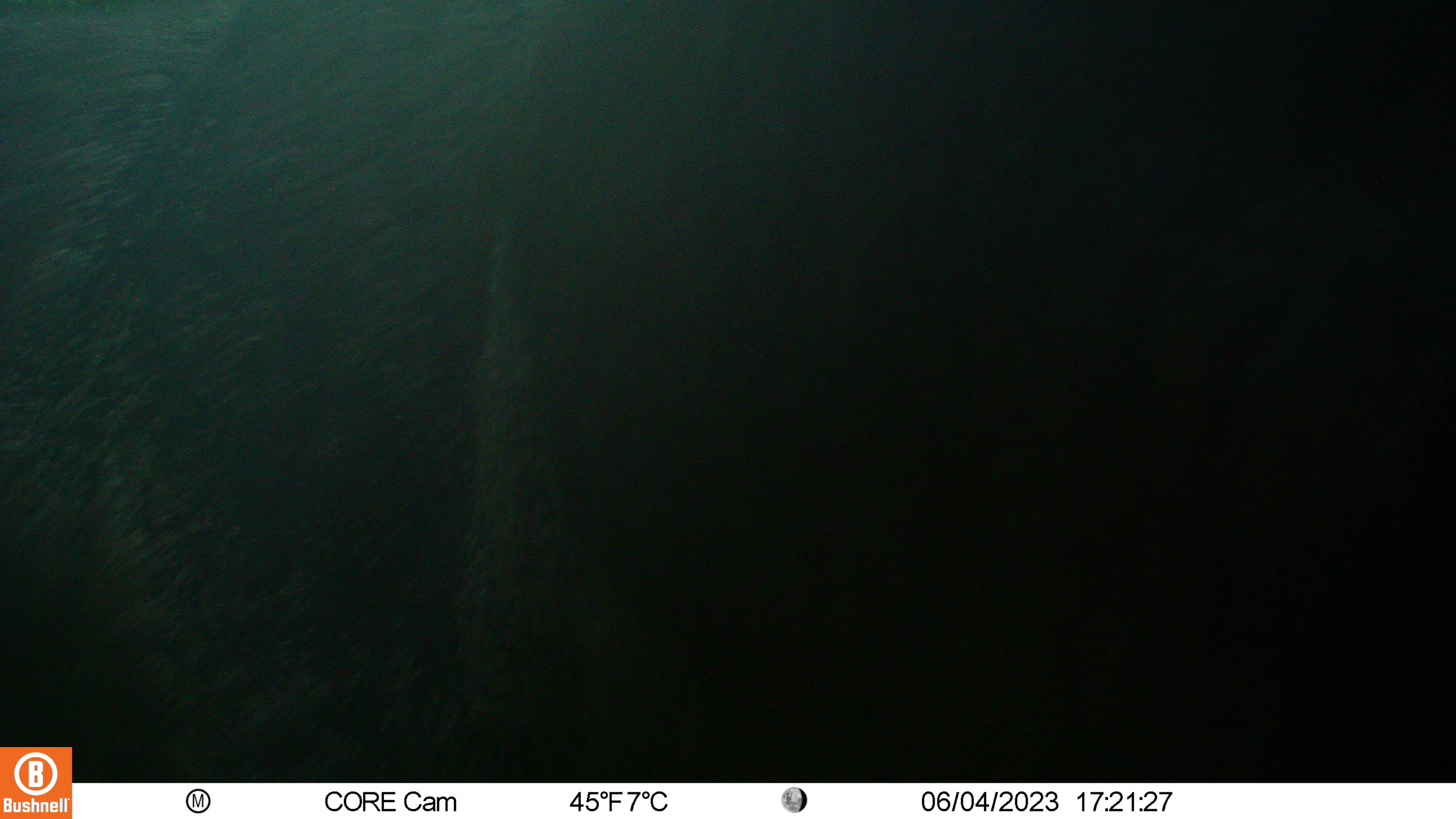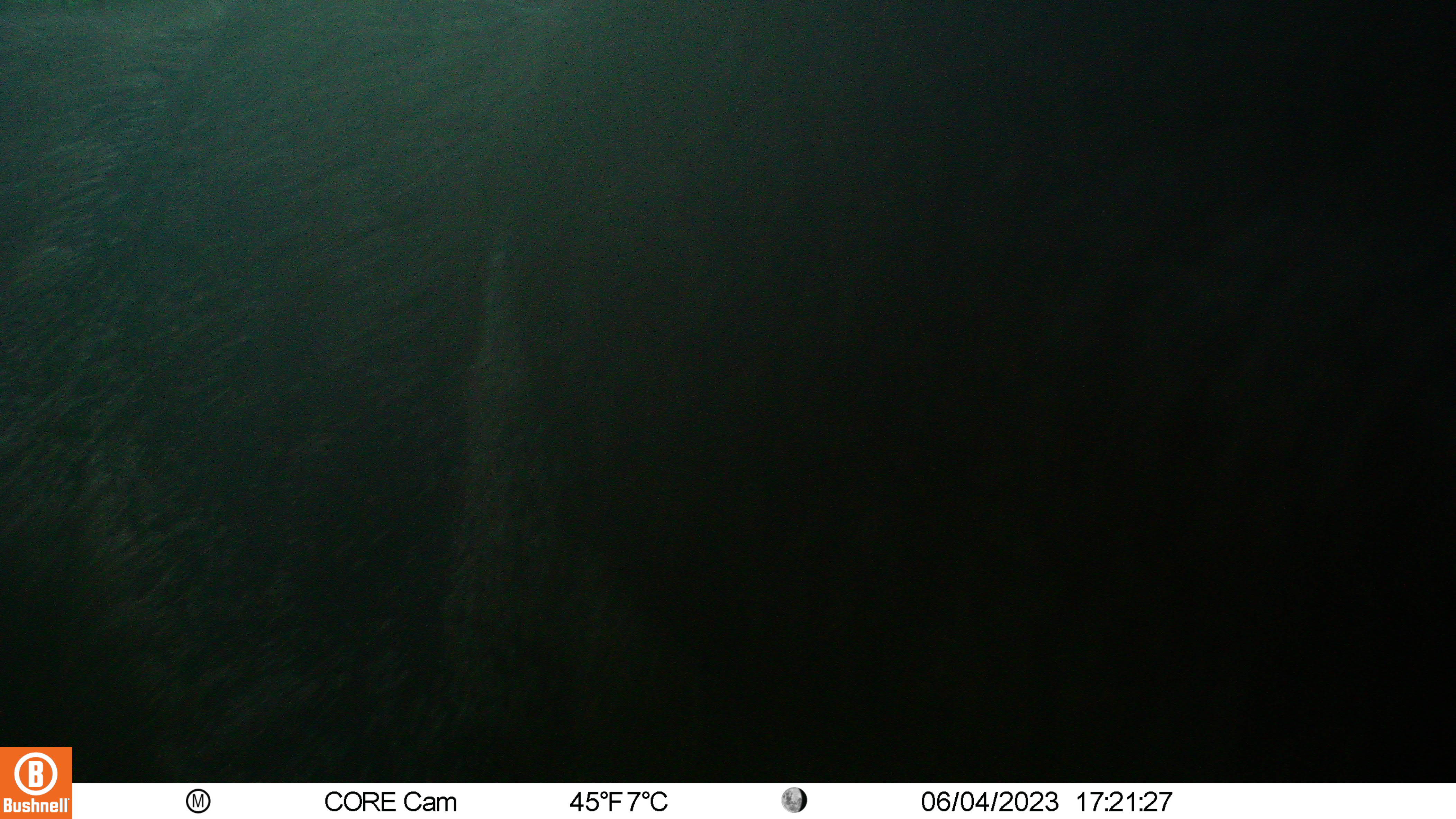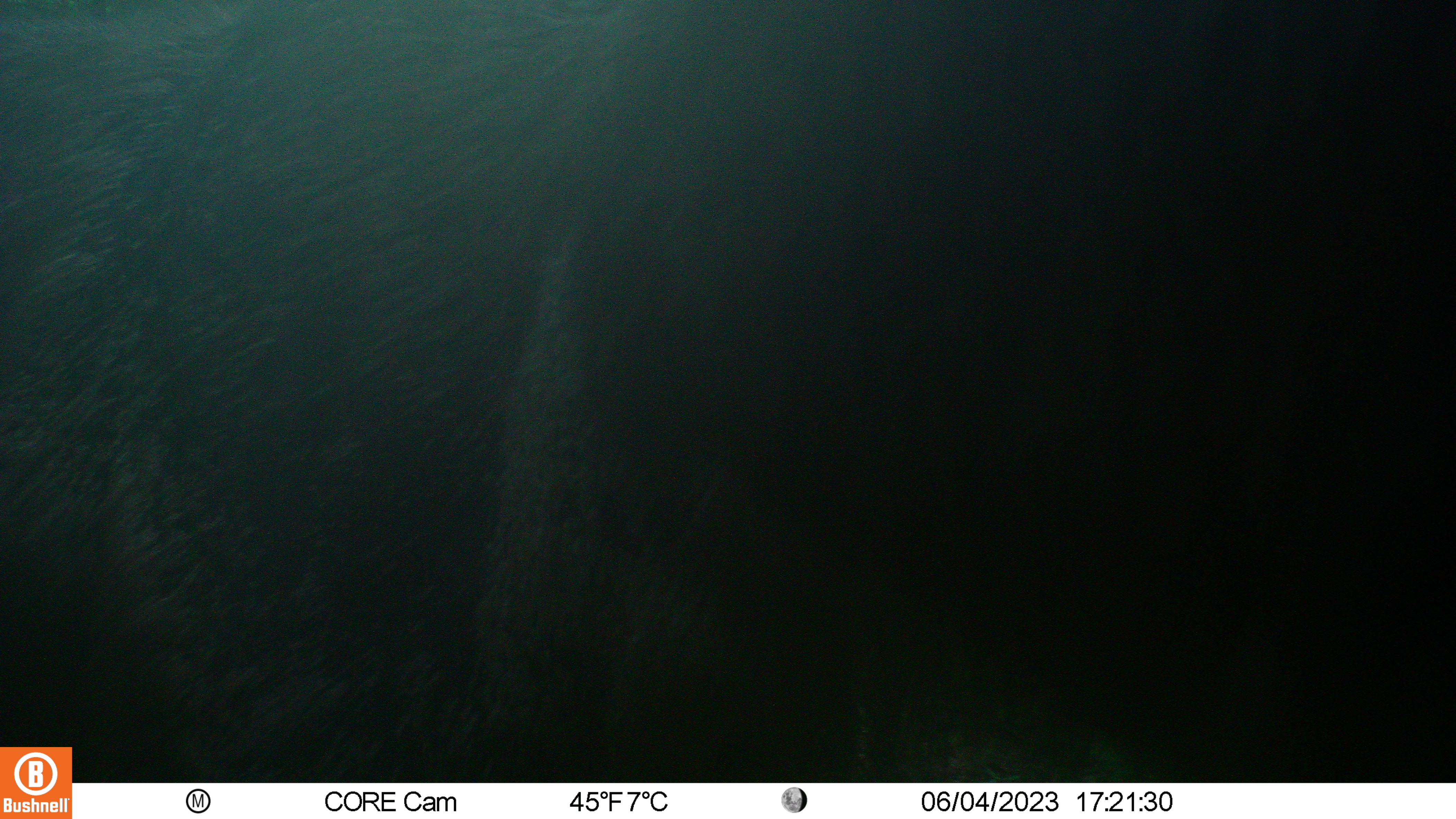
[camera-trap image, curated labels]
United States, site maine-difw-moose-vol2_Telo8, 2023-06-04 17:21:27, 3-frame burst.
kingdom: Animalia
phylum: Chordata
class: Mammalia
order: Artiodactyla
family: Cervidae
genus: Alces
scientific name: Alces alces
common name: moose